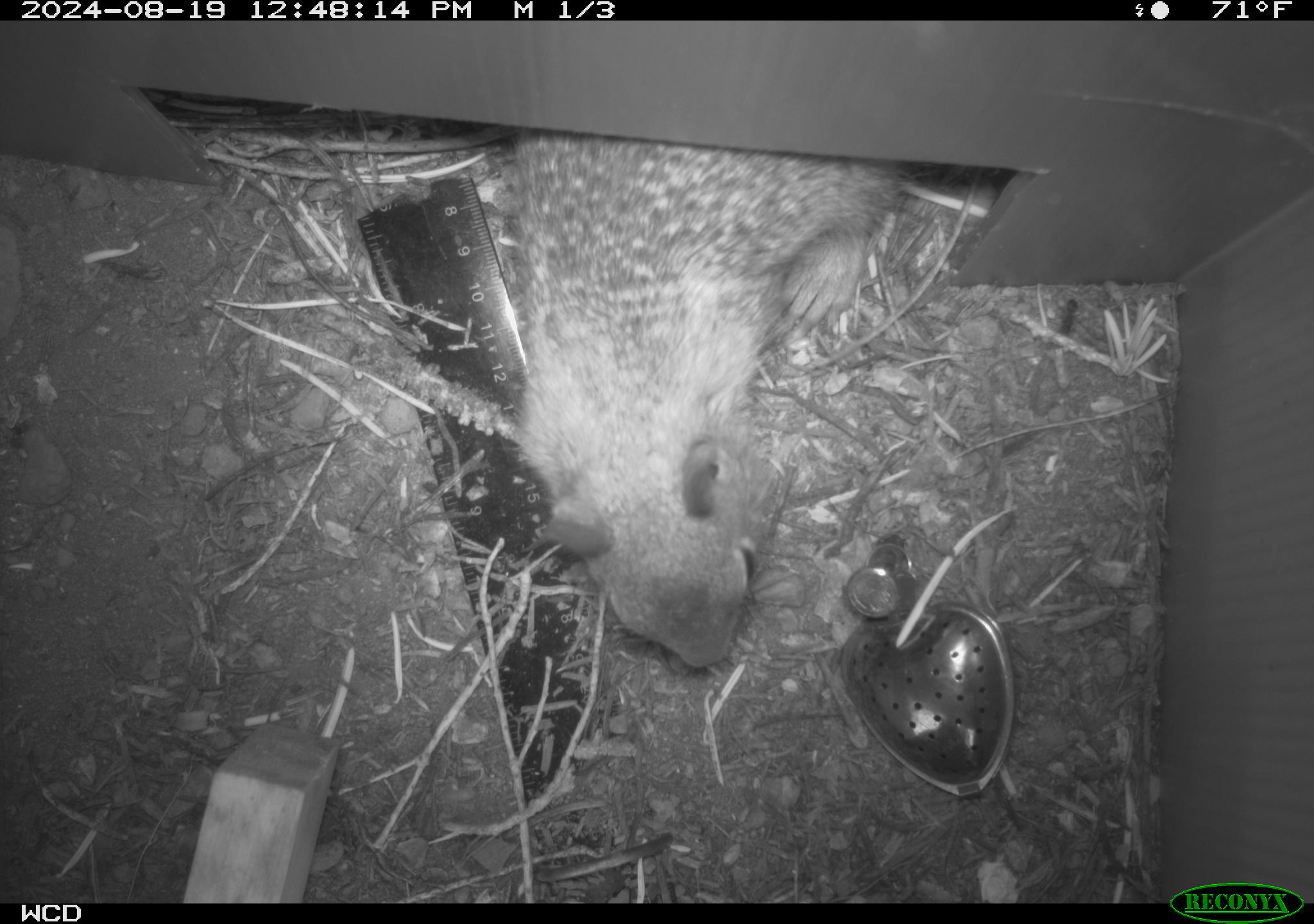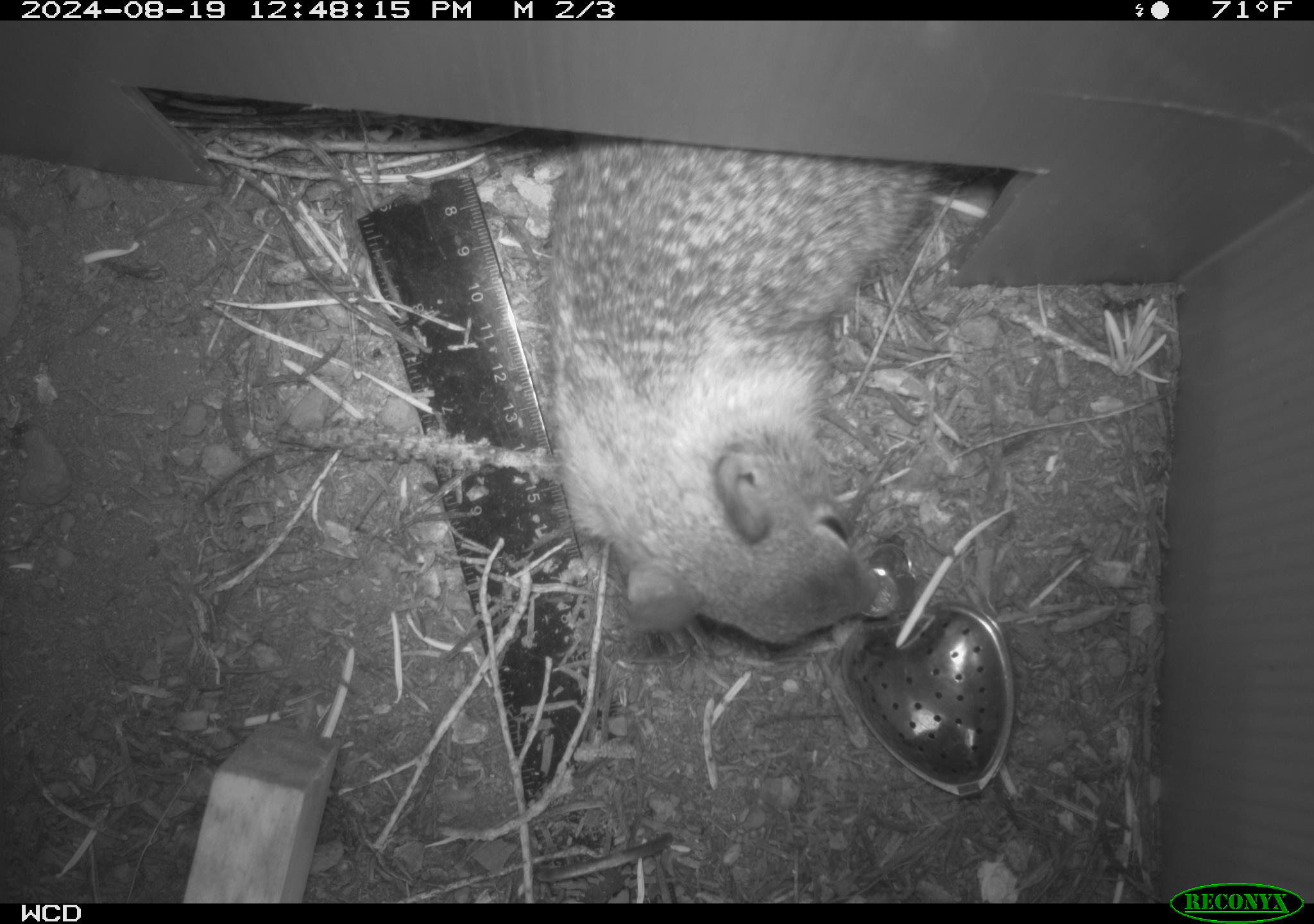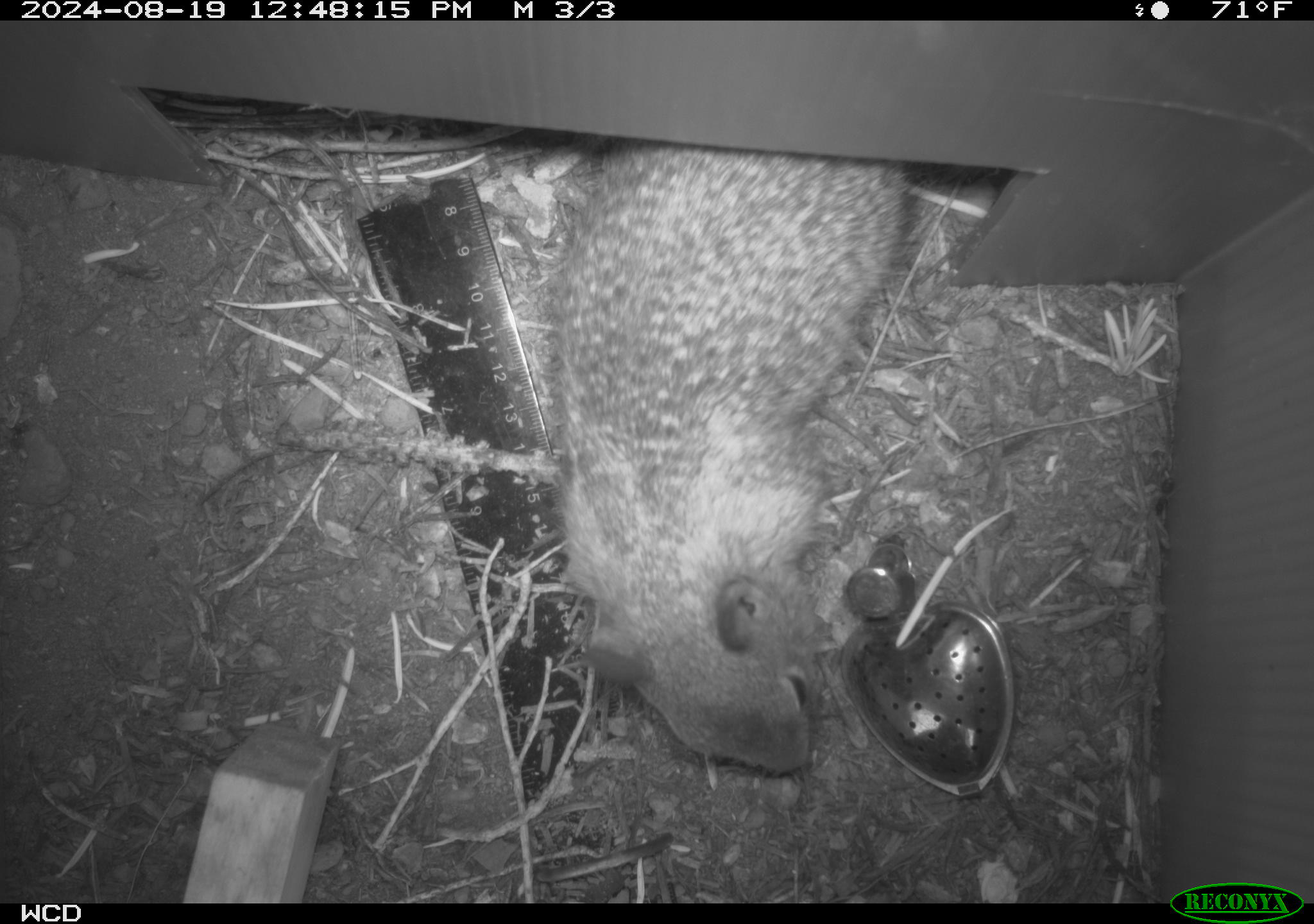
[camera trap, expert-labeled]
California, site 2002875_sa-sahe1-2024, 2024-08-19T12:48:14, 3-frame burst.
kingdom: Animalia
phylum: Chordata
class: Mammalia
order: Rodentia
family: Sciuridae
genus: Otospermophilus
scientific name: Otospermophilus beecheyi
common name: california ground squirrel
California ground squirrel (Otospermophilus beecheyi).